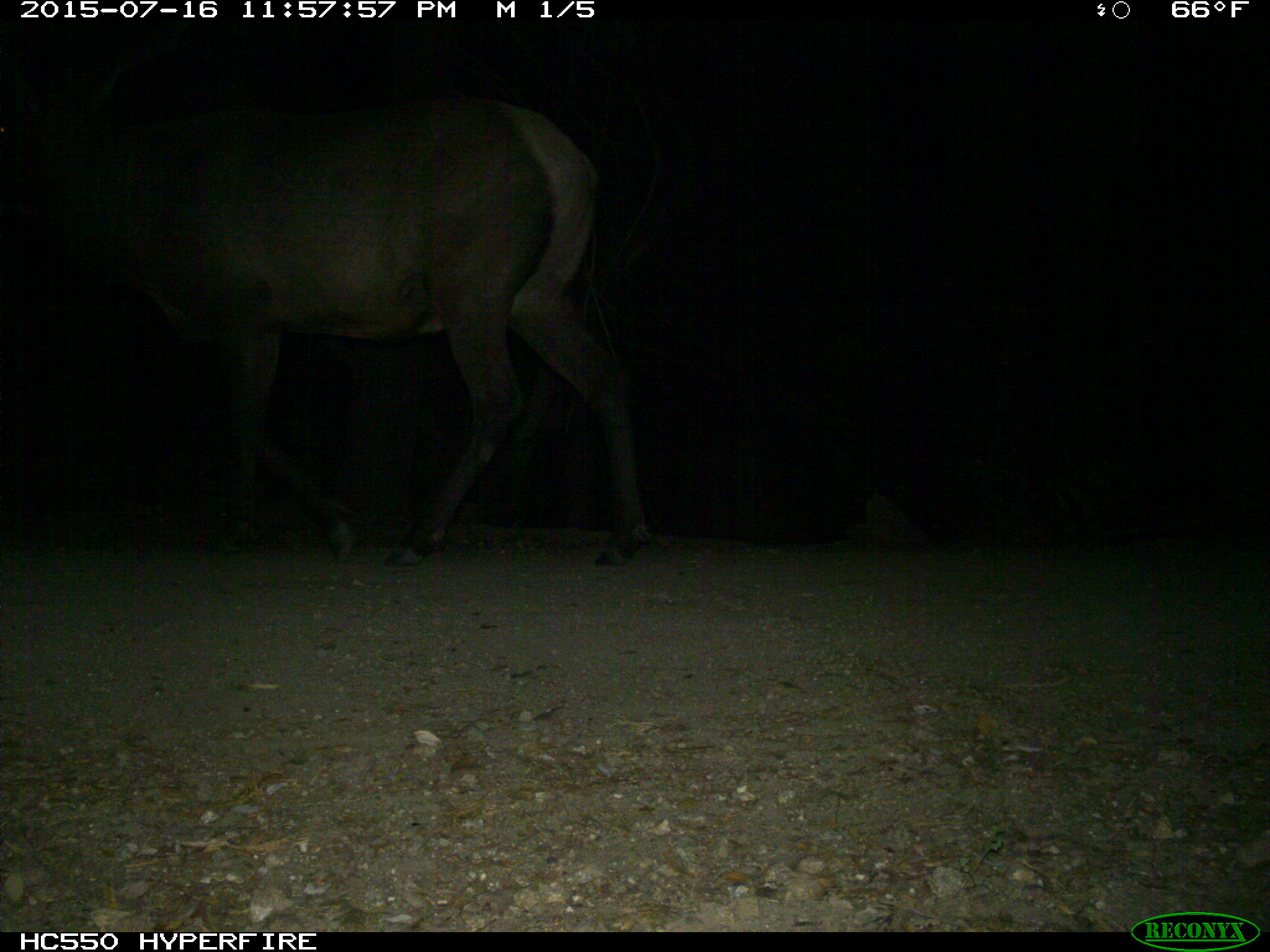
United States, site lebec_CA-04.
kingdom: Animalia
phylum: Chordata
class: Mammalia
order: Artiodactyla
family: Cervidae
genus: Cervus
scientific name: Cervus canadensis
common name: elk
Cervus canadensis (elk).